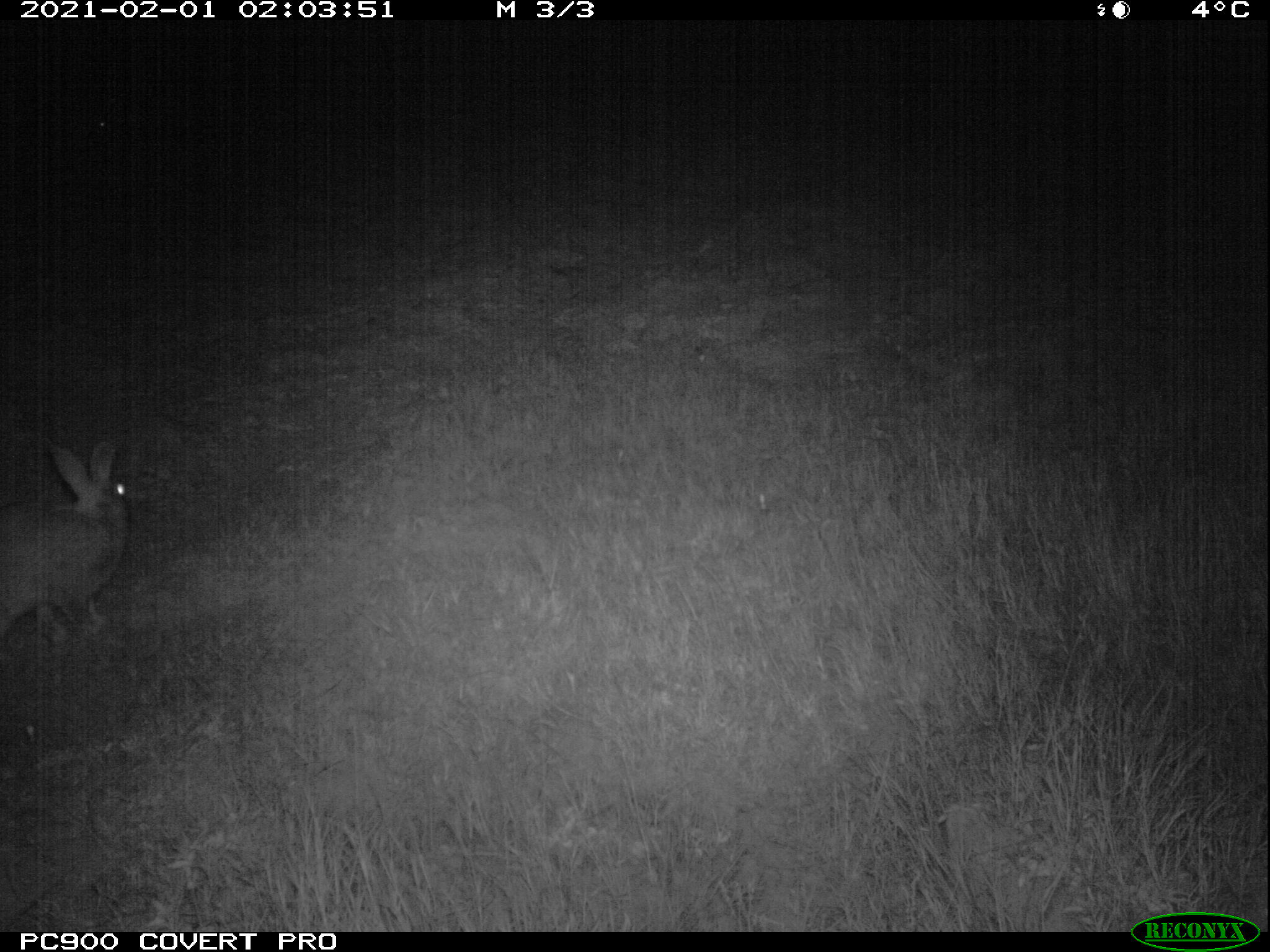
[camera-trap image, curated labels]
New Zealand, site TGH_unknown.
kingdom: Animalia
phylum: Chordata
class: Mammalia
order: Lagomorpha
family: Leporidae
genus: Oryctolagus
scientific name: Oryctolagus cuniculus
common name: european rabbit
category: rabbit